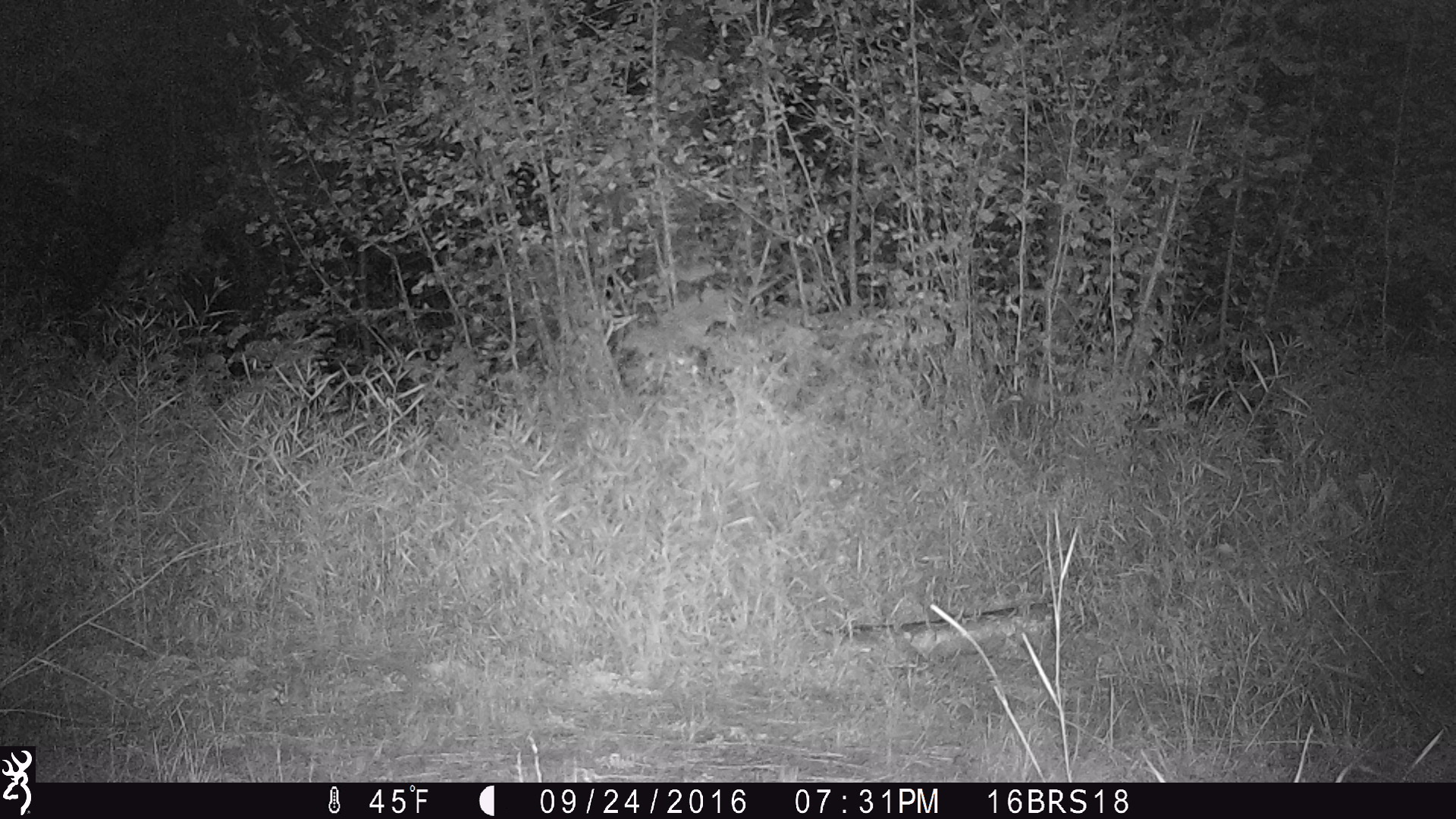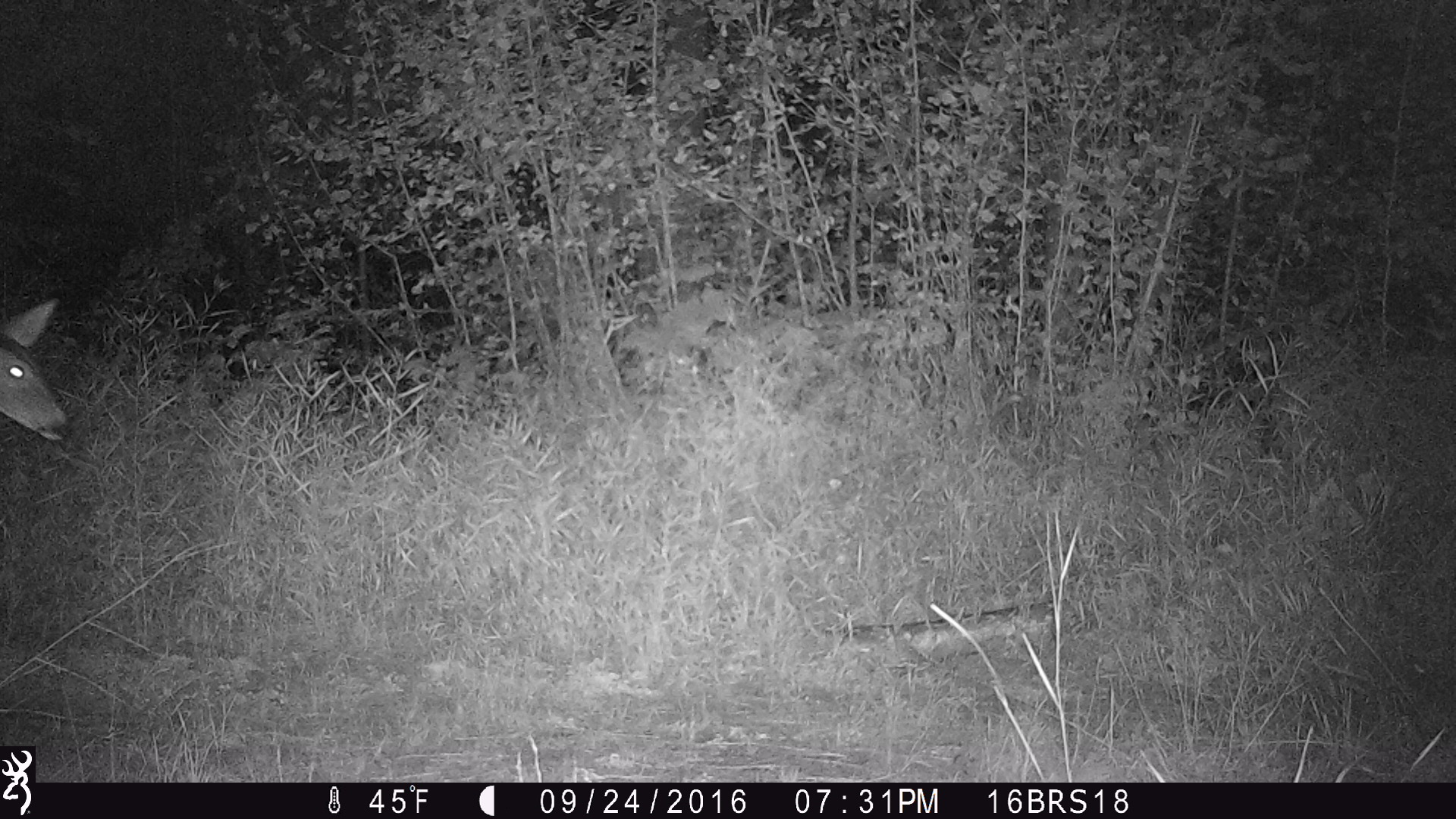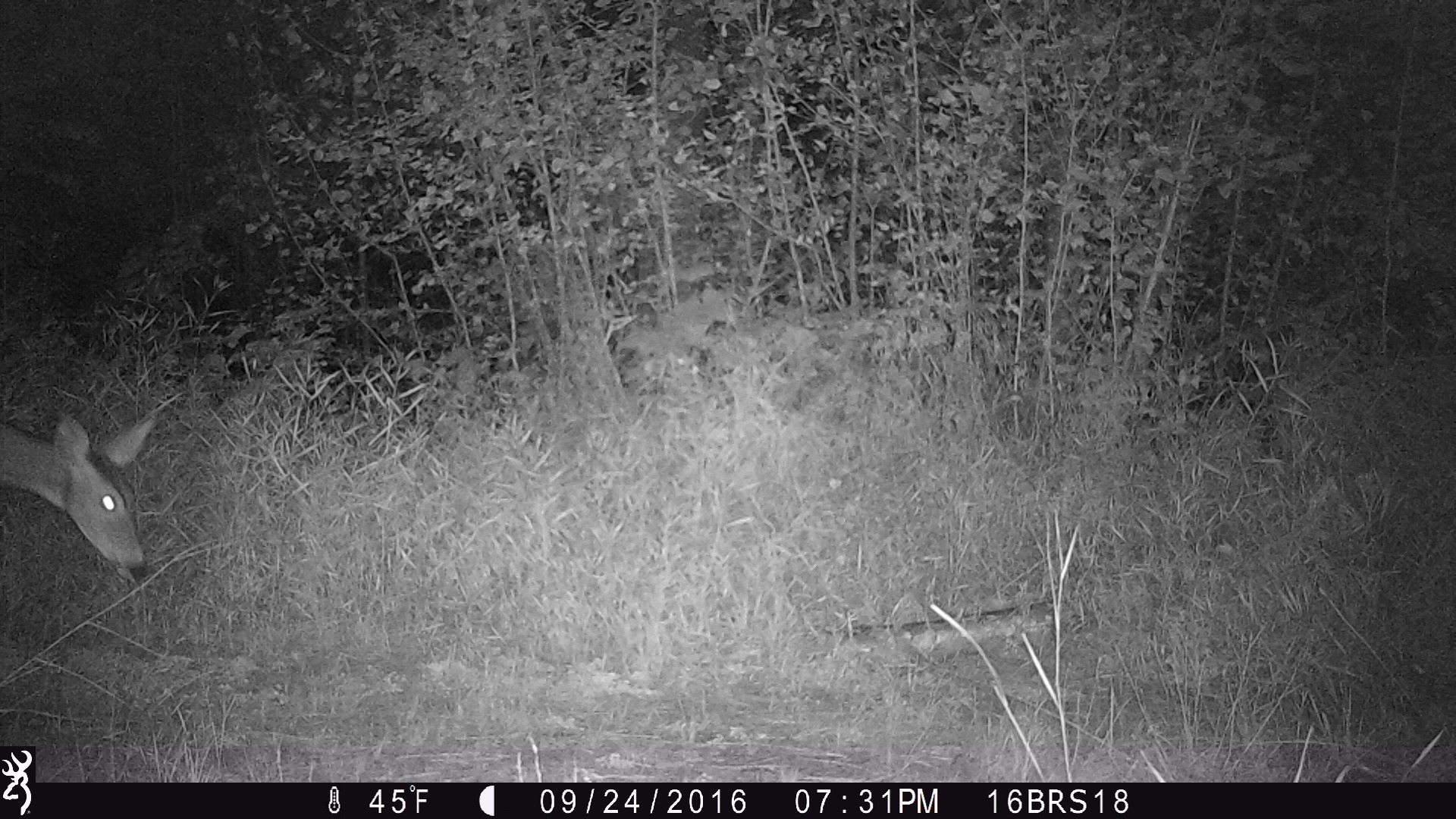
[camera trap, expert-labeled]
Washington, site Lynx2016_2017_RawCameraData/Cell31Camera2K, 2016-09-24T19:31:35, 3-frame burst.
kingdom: Animalia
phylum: Chordata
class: Mammalia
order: Artiodactyla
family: Cervidae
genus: Odocoileus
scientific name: Odocoileus virginianus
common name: white-tailed deer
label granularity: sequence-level